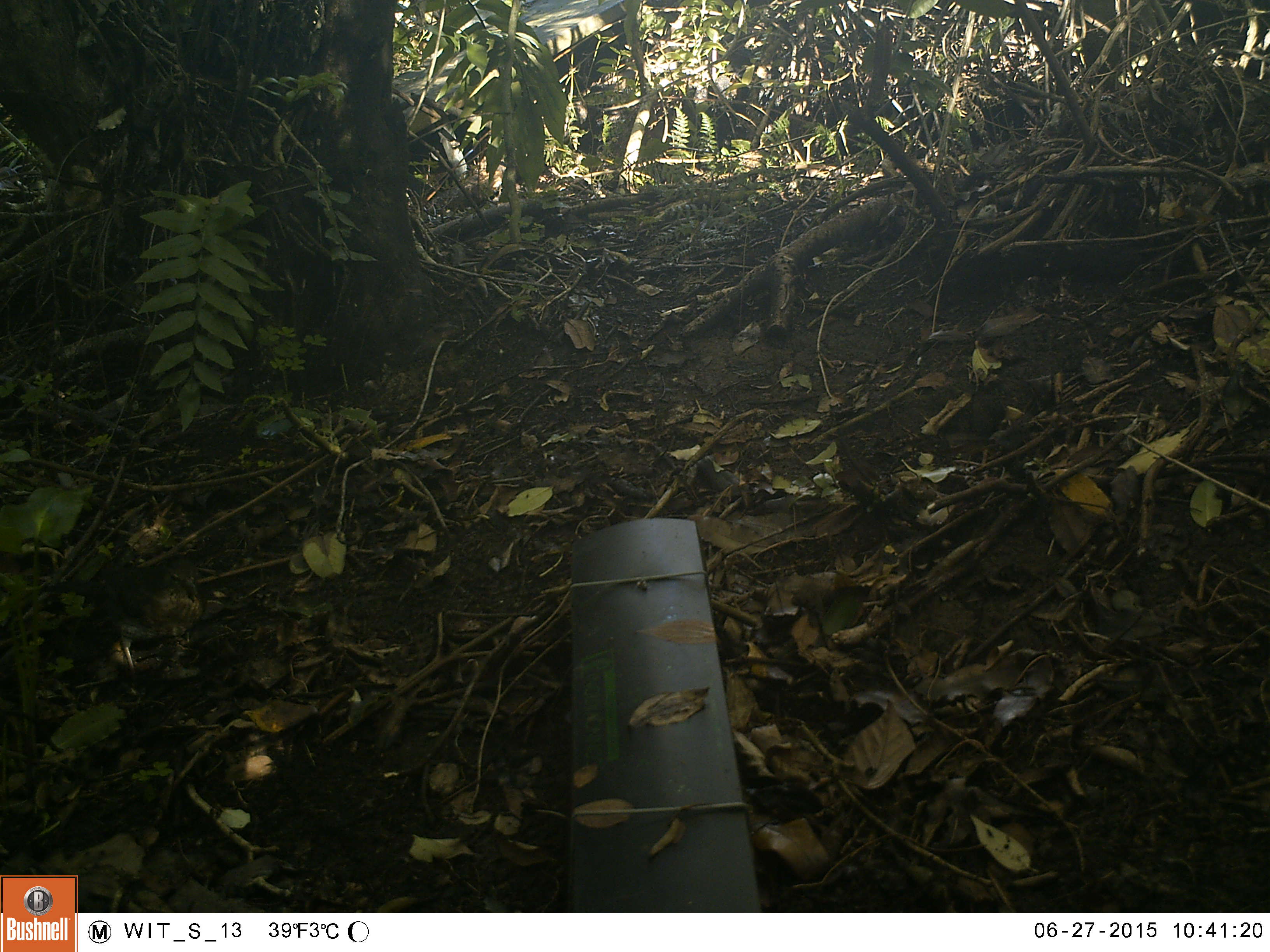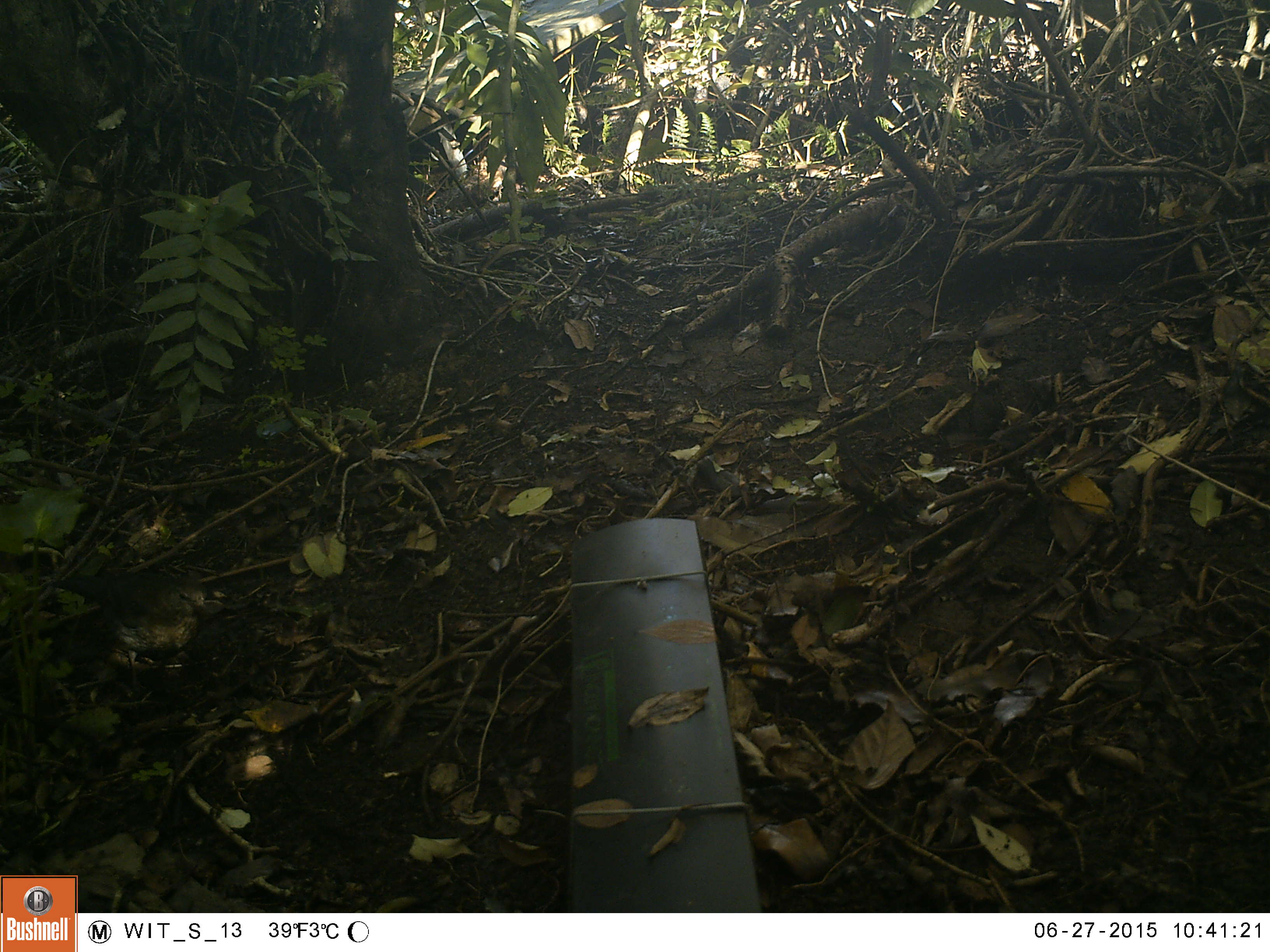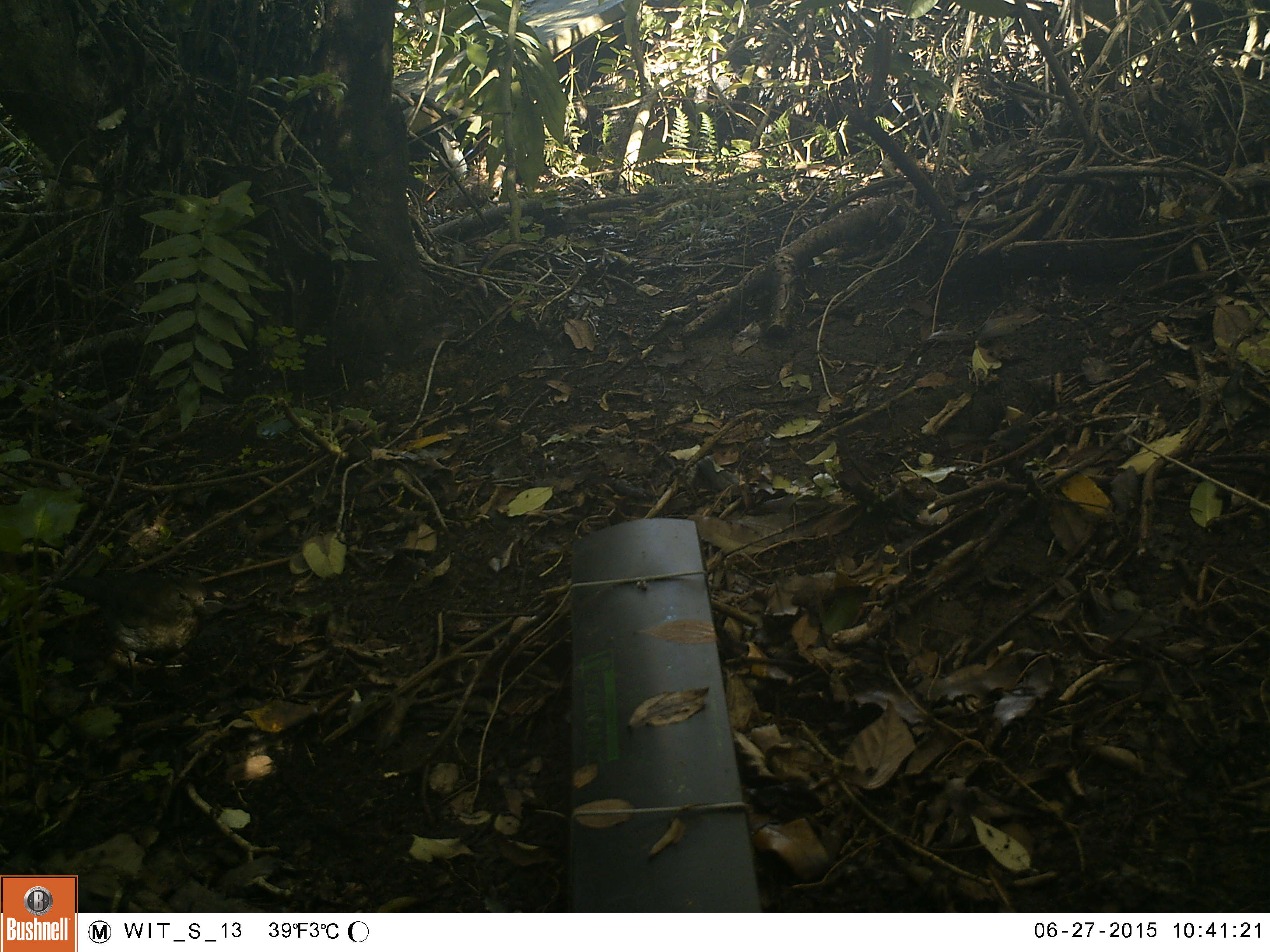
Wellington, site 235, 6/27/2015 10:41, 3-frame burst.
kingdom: Animalia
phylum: Chordata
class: Aves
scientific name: Aves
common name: bird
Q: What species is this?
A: Bird (Aves).